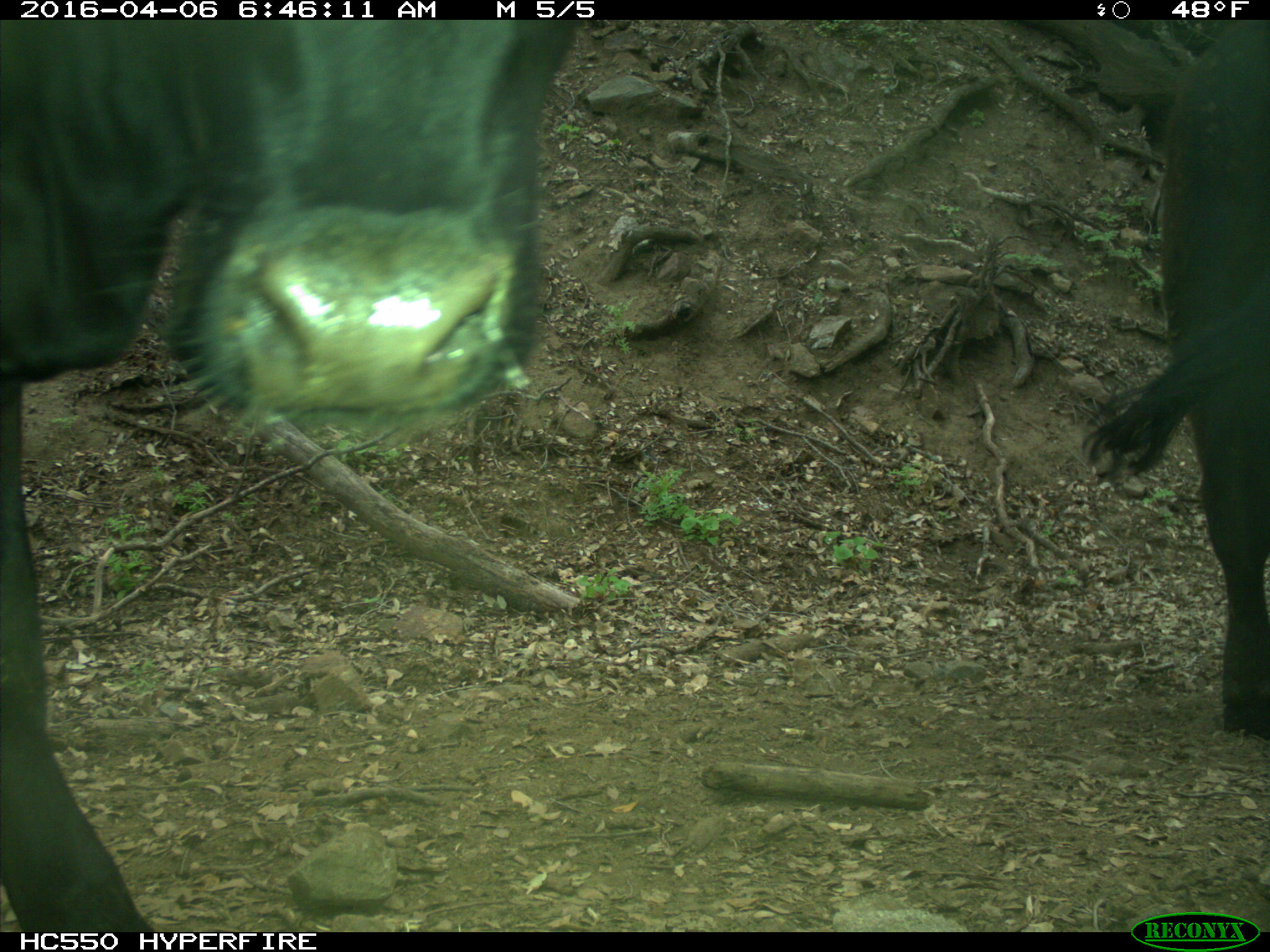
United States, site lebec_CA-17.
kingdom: Animalia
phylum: Chordata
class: Mammalia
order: Artiodactyla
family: Bovidae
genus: Bos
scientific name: Bos taurus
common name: domestic cow